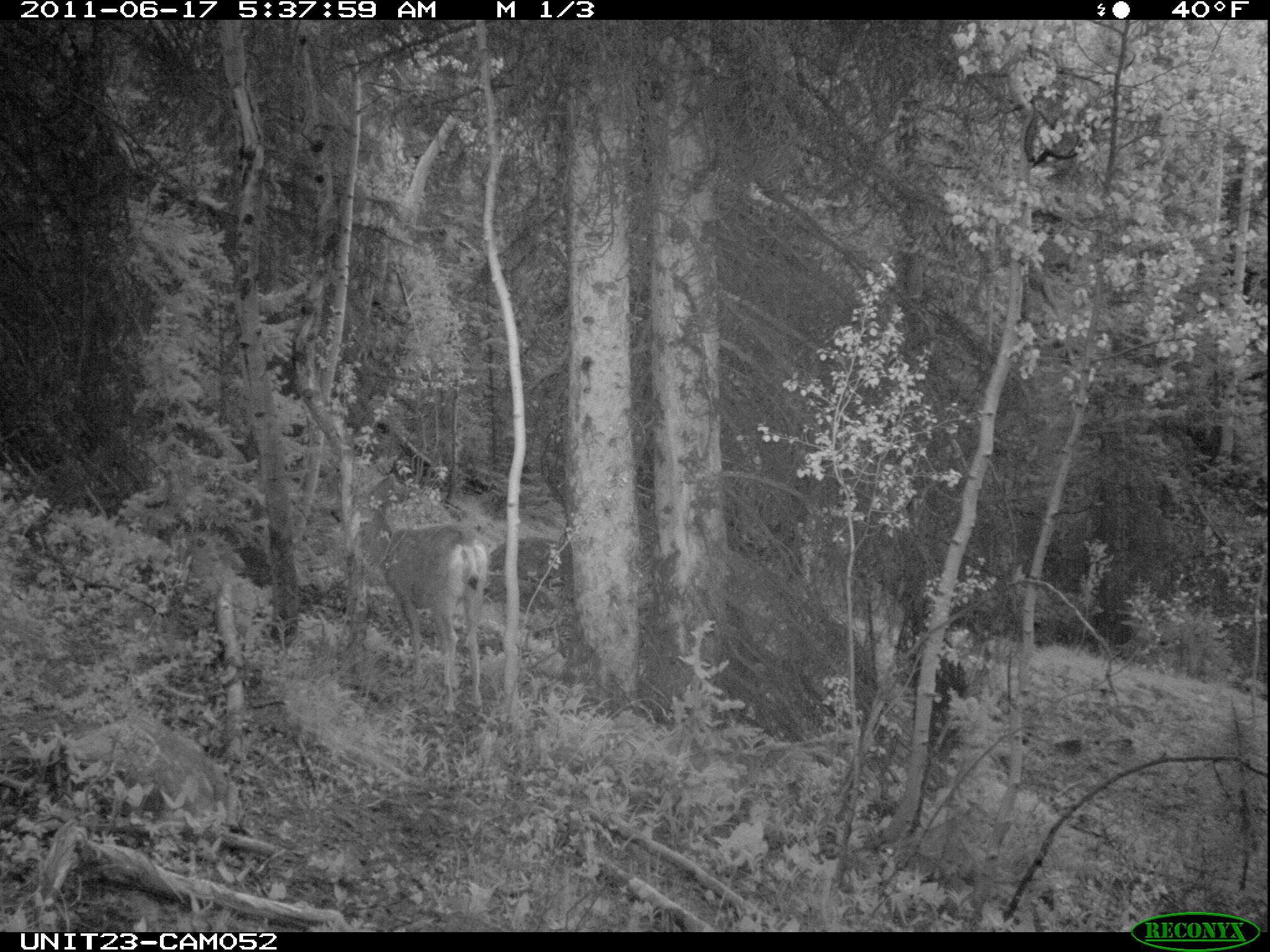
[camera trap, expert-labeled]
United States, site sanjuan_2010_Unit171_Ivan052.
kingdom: Animalia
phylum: Chordata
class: Mammalia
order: Artiodactyla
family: Cervidae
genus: Odocoileus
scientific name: Odocoileus hemionus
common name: mule deer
Odocoileus hemionus (mule deer).